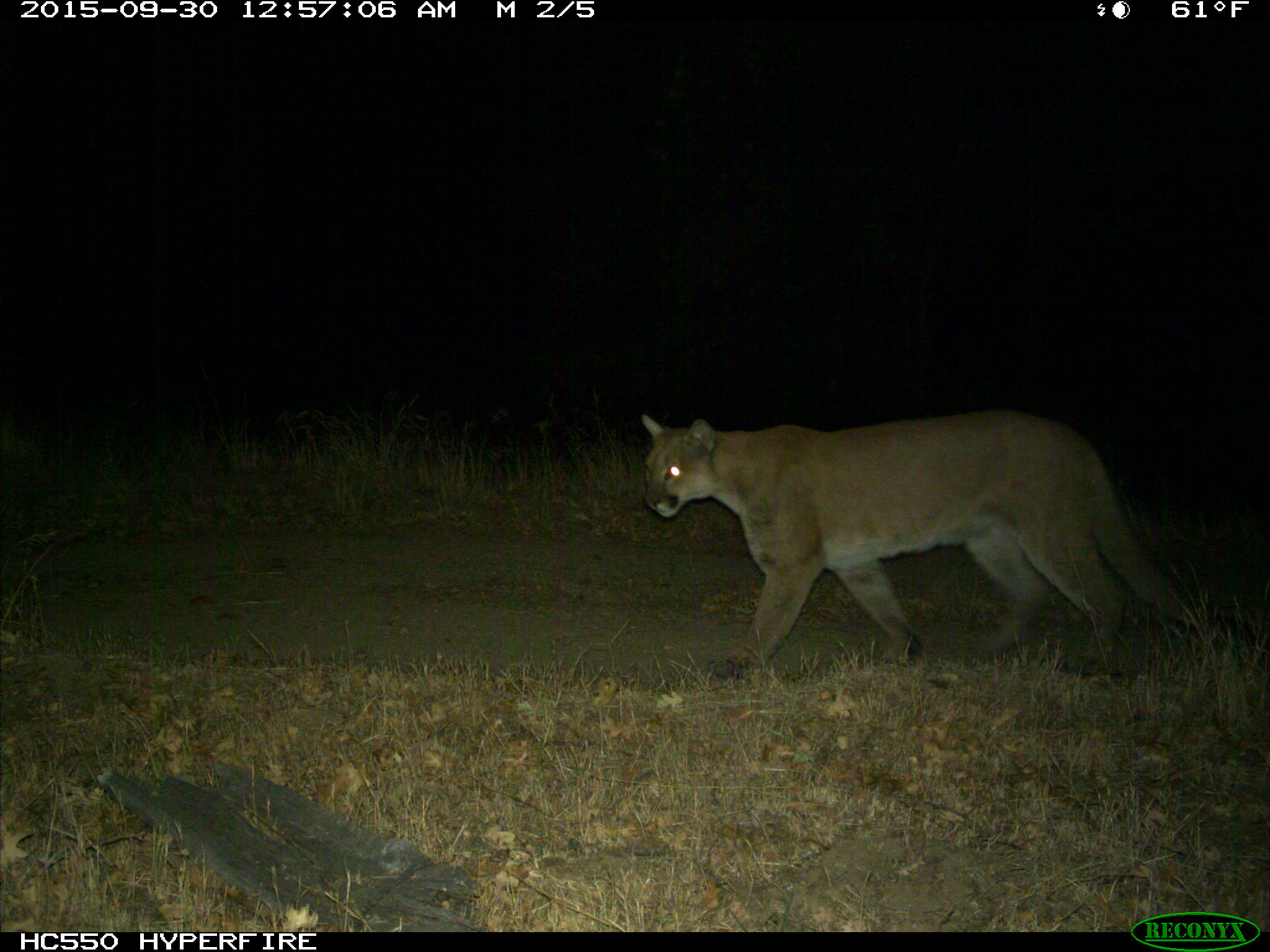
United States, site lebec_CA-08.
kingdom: Animalia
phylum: Chordata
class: Mammalia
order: Carnivora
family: Felidae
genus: Puma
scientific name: Puma concolor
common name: mountain lion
Puma concolor (mountain lion).